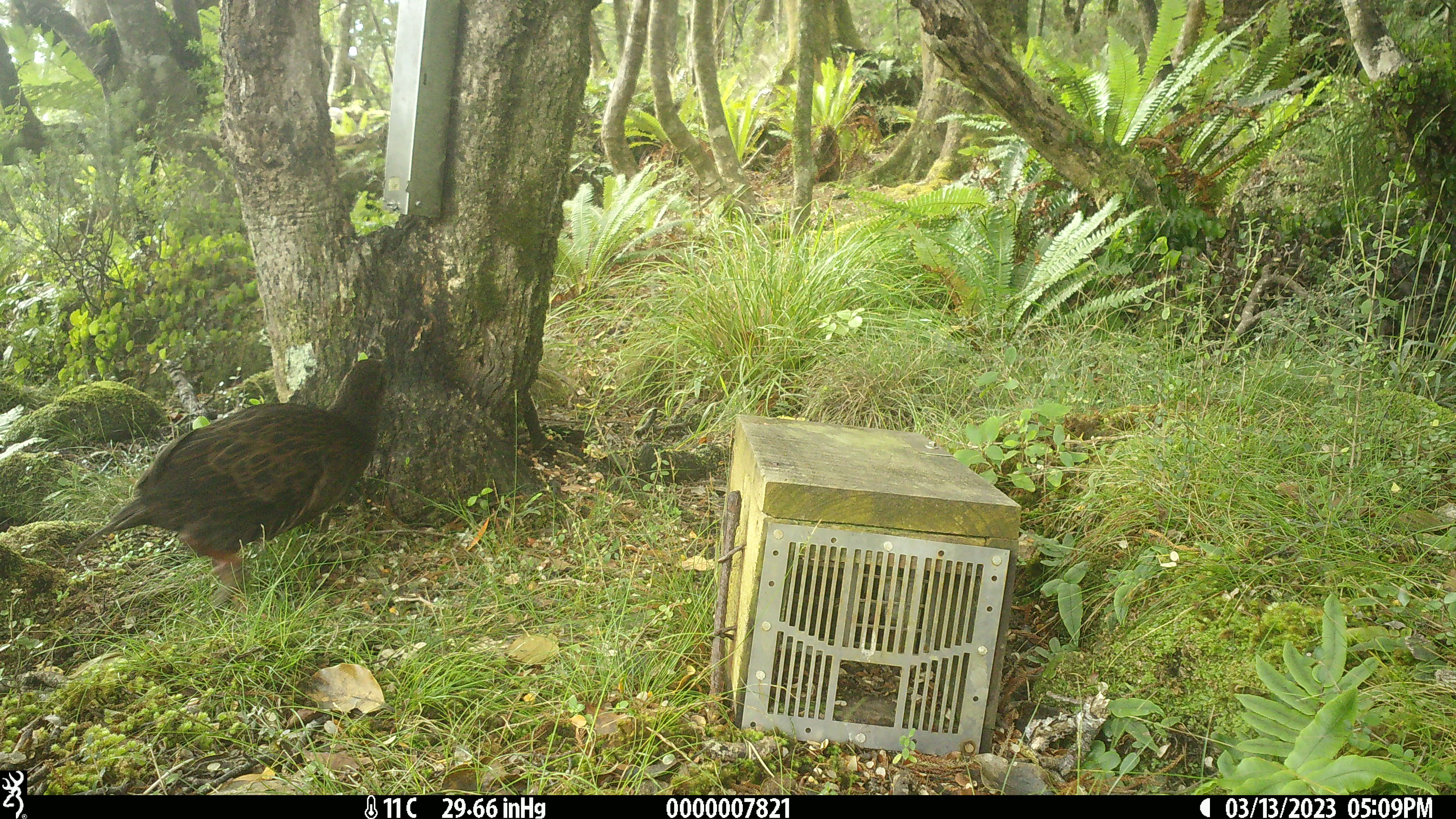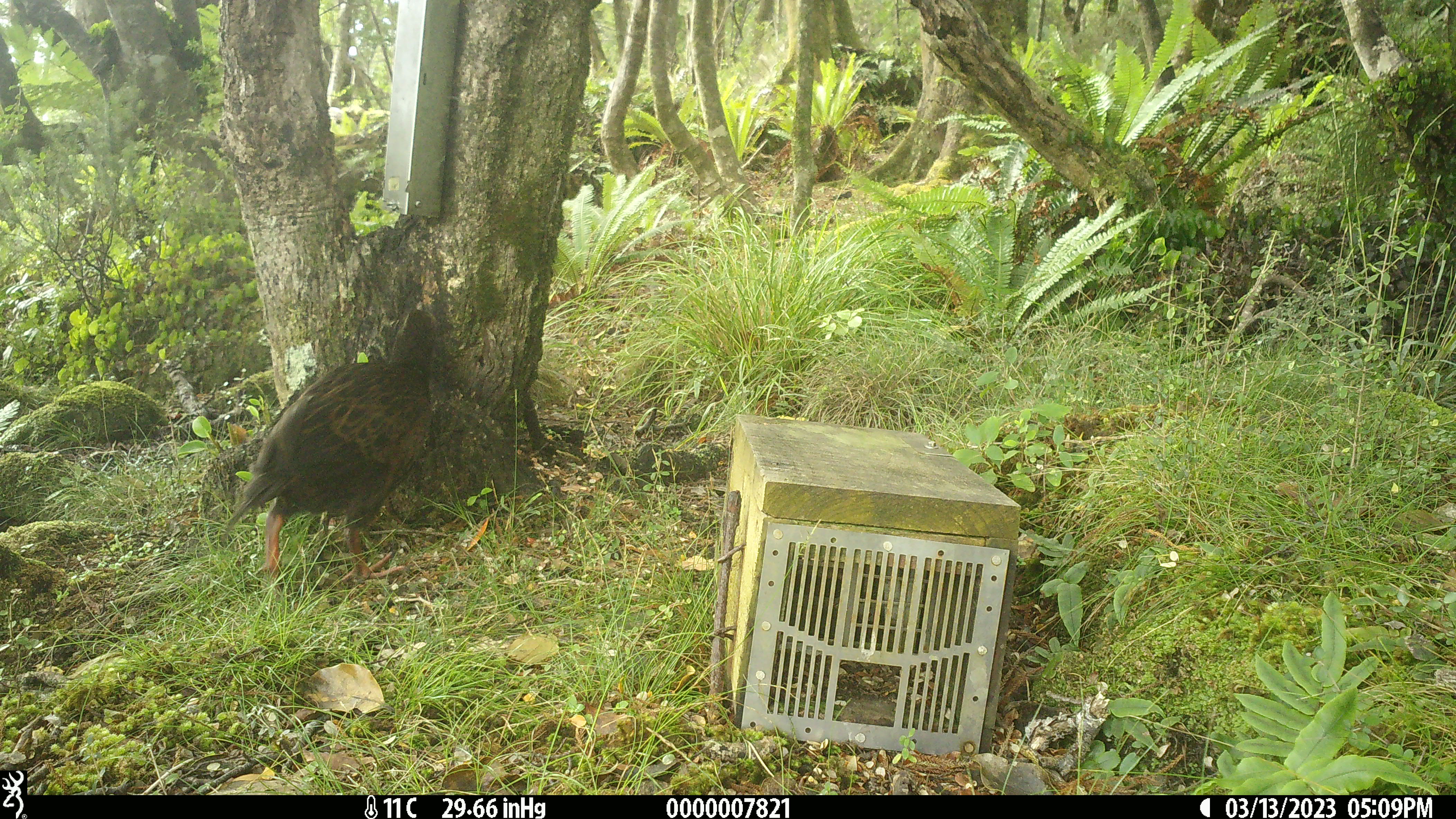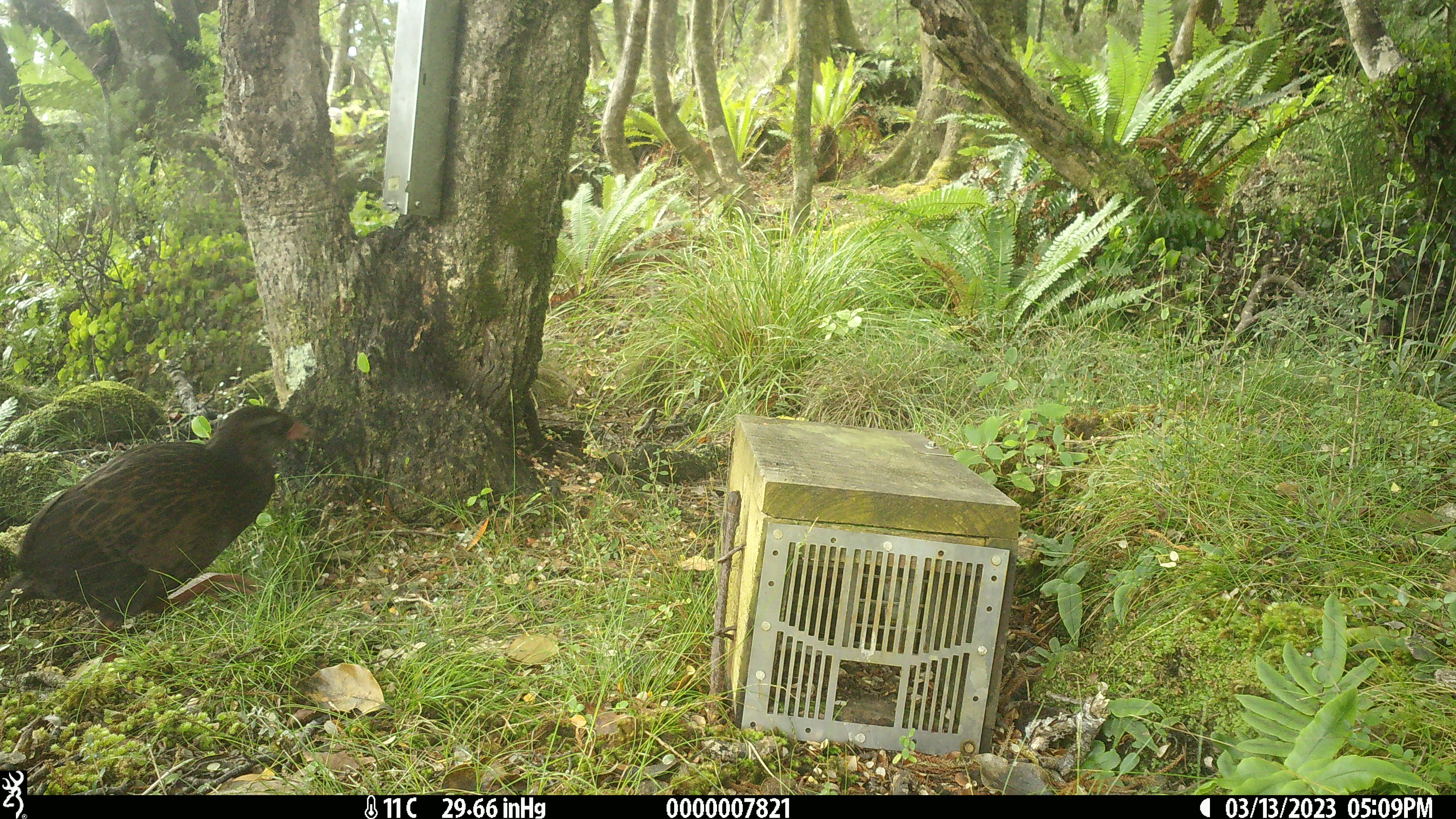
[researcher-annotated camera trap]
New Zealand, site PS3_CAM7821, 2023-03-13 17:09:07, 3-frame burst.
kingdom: Animalia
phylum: Chordata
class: Aves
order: Gruiformes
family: Rallidae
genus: Gallirallus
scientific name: Gallirallus australis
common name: weka